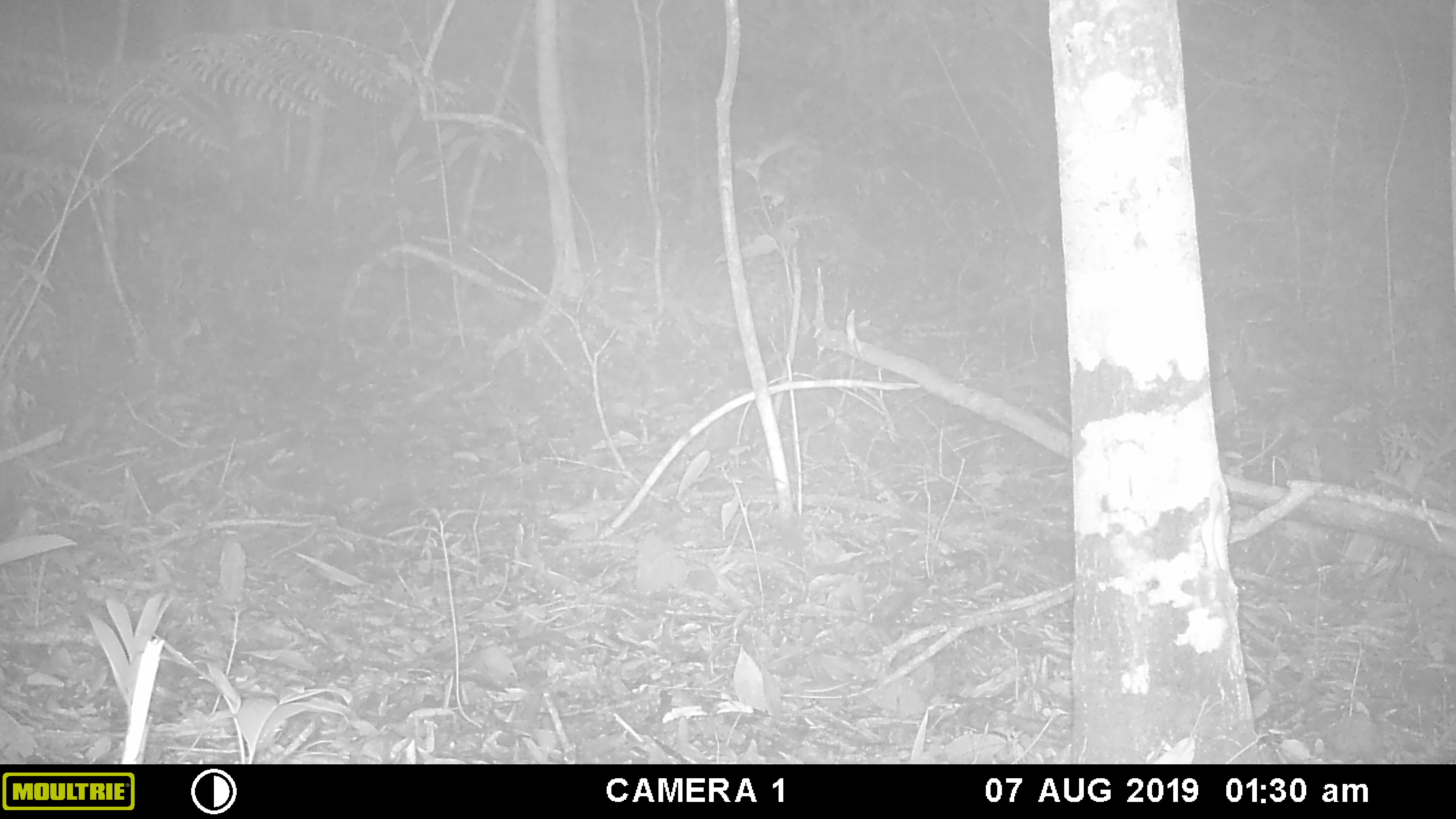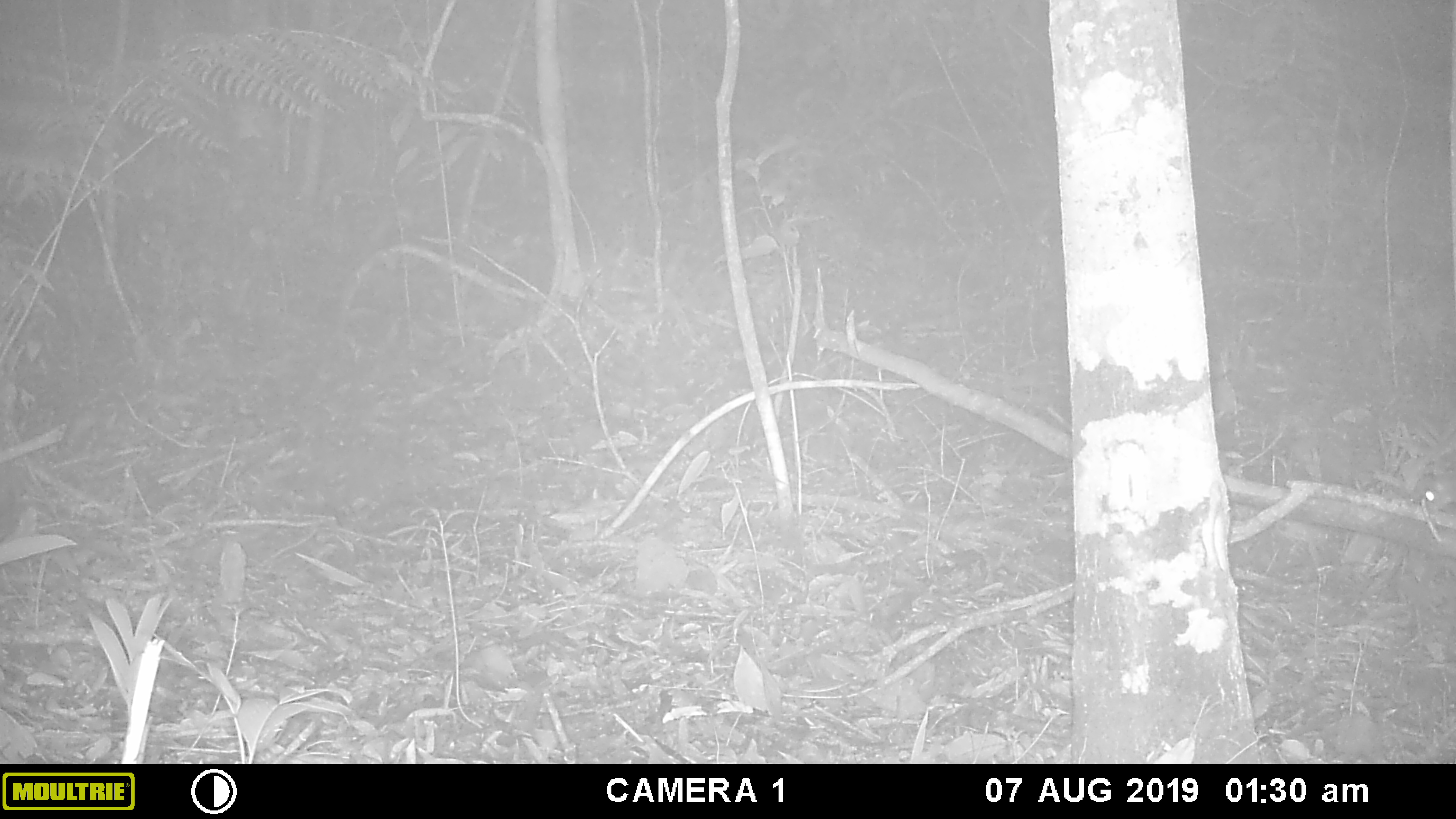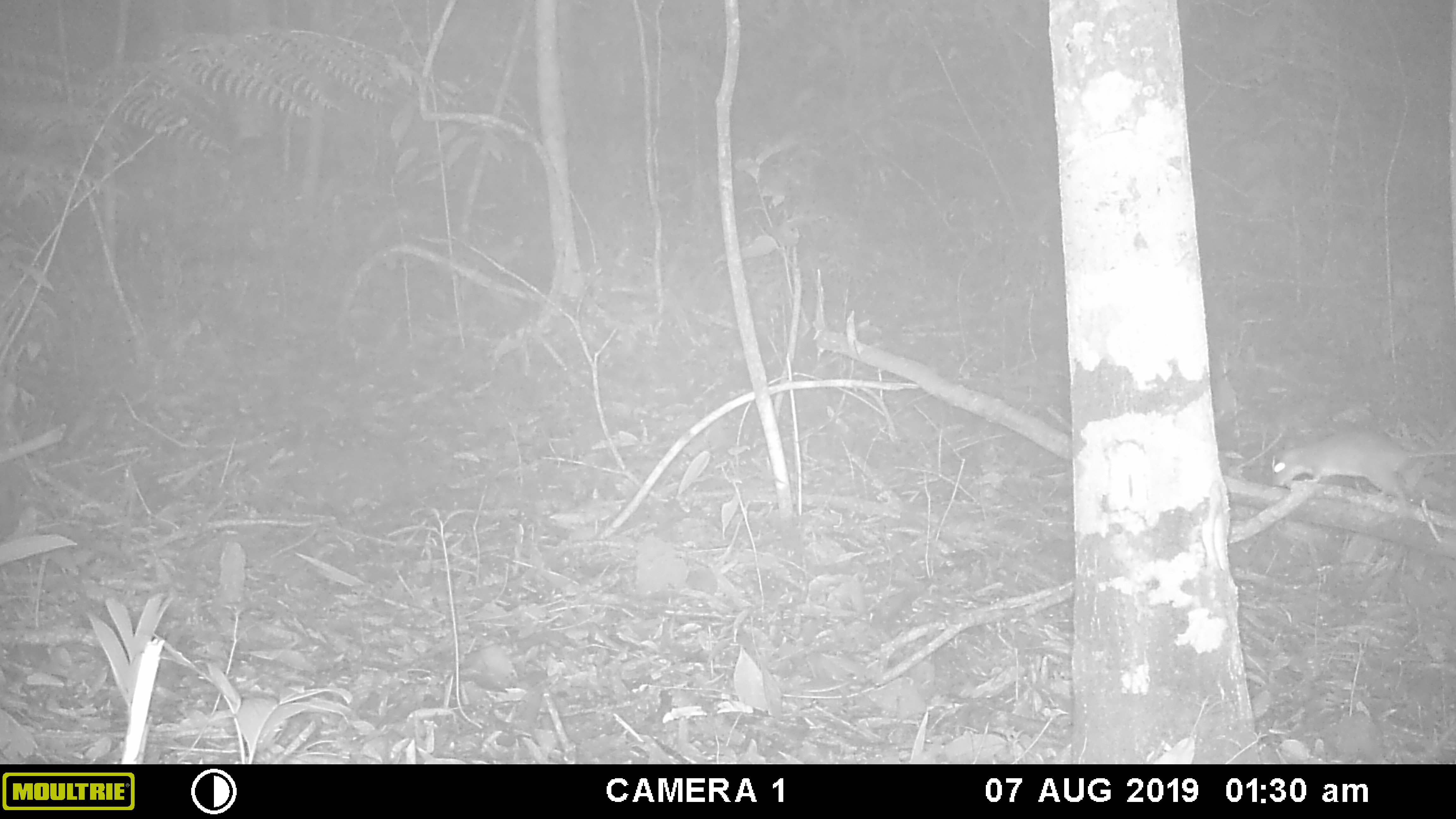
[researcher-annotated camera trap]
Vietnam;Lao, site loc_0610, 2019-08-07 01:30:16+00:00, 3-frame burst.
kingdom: Animalia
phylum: Chordata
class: Mammalia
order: Rodentia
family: Muridae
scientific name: Muridae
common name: old-world mice and rats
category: unidentified murid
Unidentified murid (old-world mice and rats) (Muridae). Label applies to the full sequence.